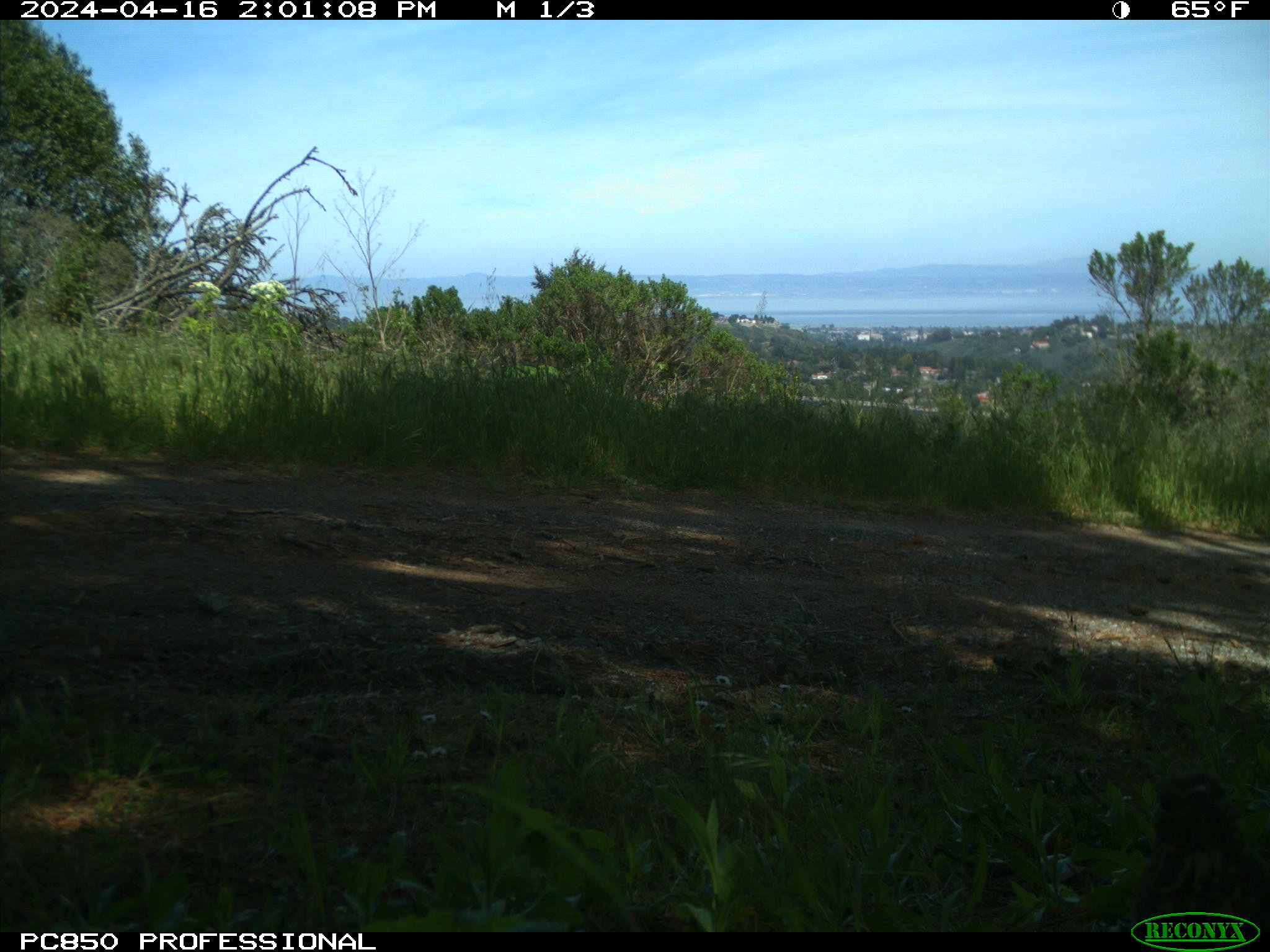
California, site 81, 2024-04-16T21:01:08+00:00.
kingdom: Animalia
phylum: Chordata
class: Aves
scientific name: Aves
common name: bird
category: unknown bird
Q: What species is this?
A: Unknown bird (bird) (Aves).